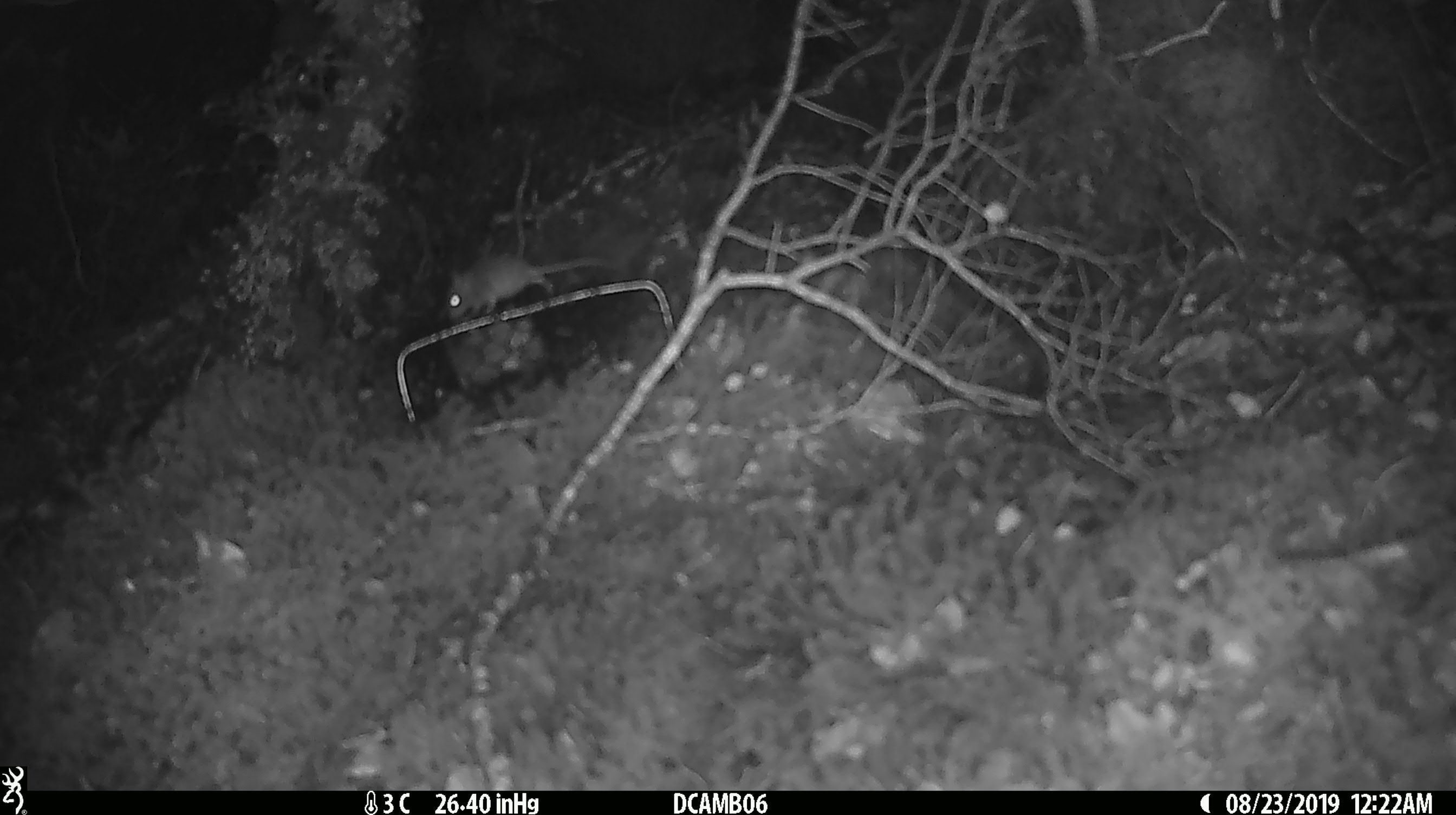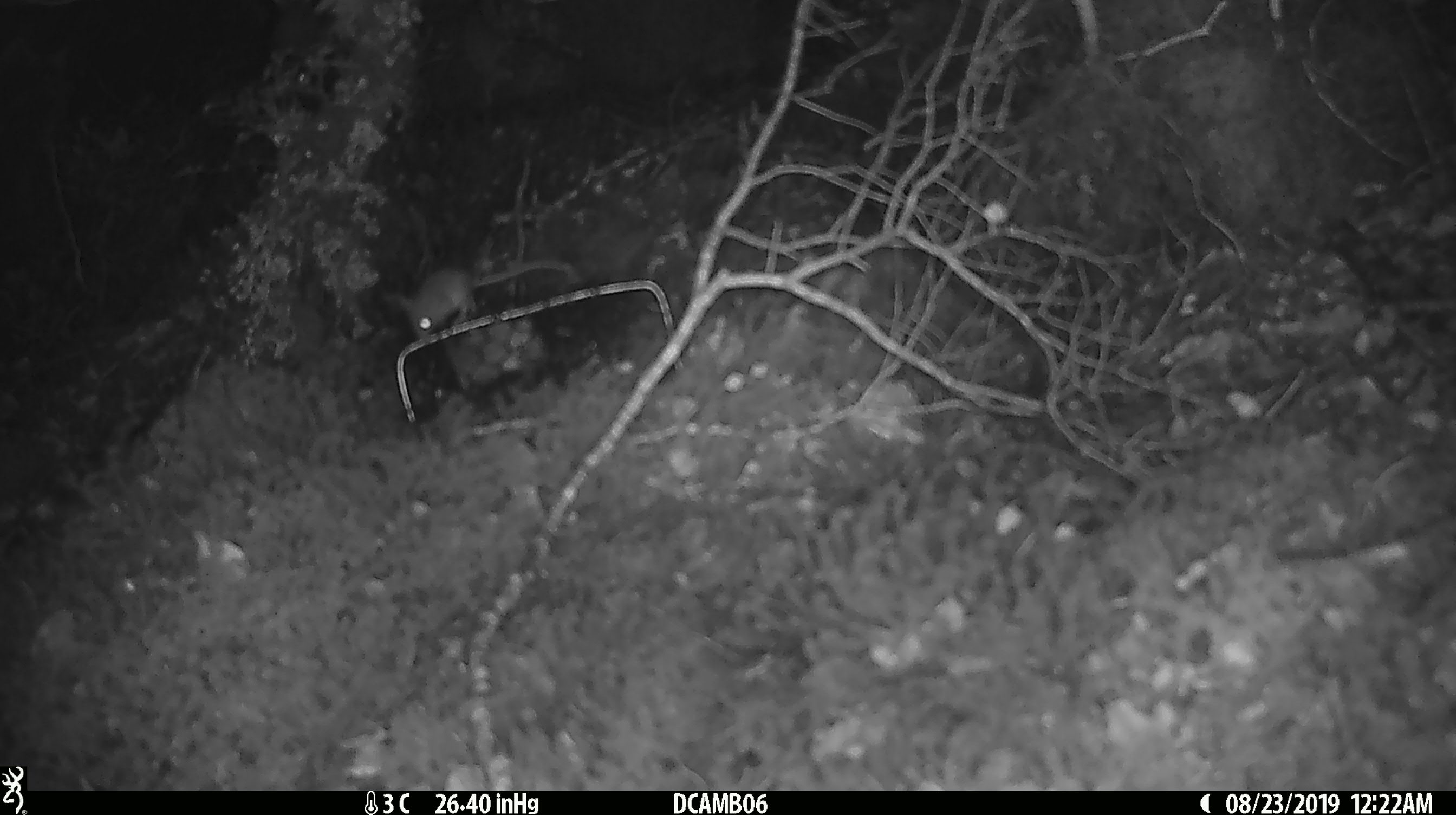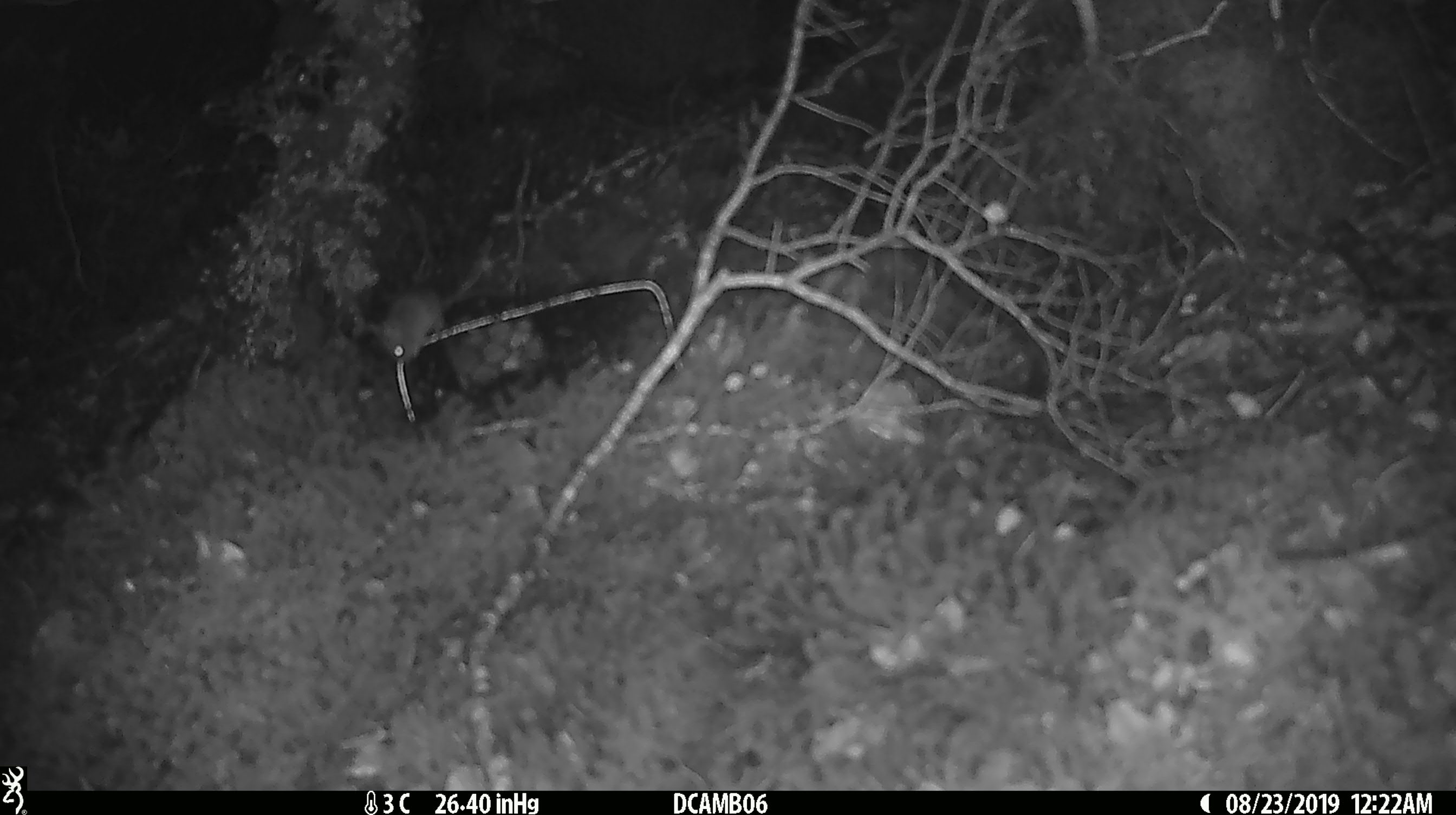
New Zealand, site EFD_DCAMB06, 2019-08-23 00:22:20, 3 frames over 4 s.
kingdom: Animalia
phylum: Chordata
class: Mammalia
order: Rodentia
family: Muridae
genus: Mus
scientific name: Mus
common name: mouse